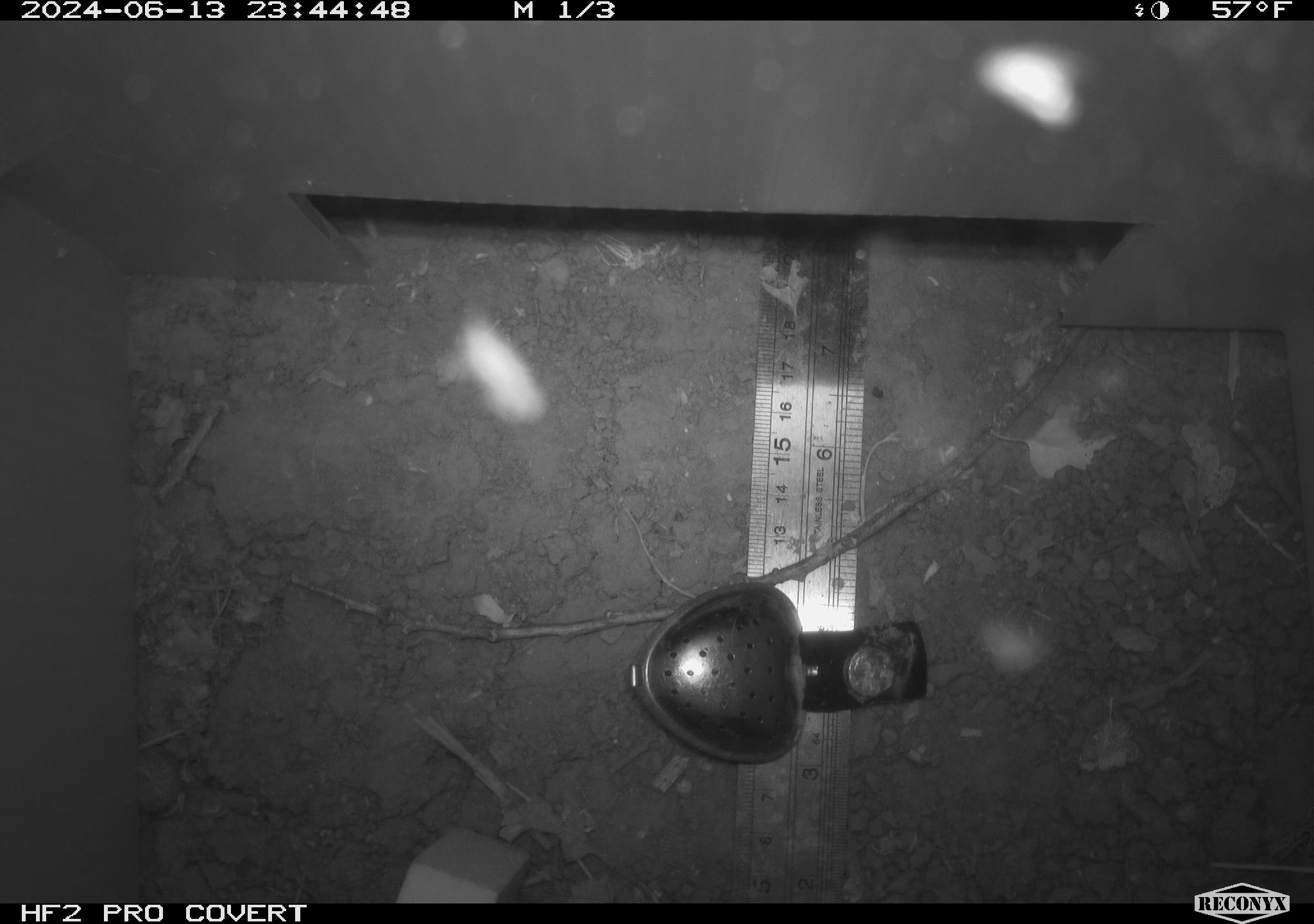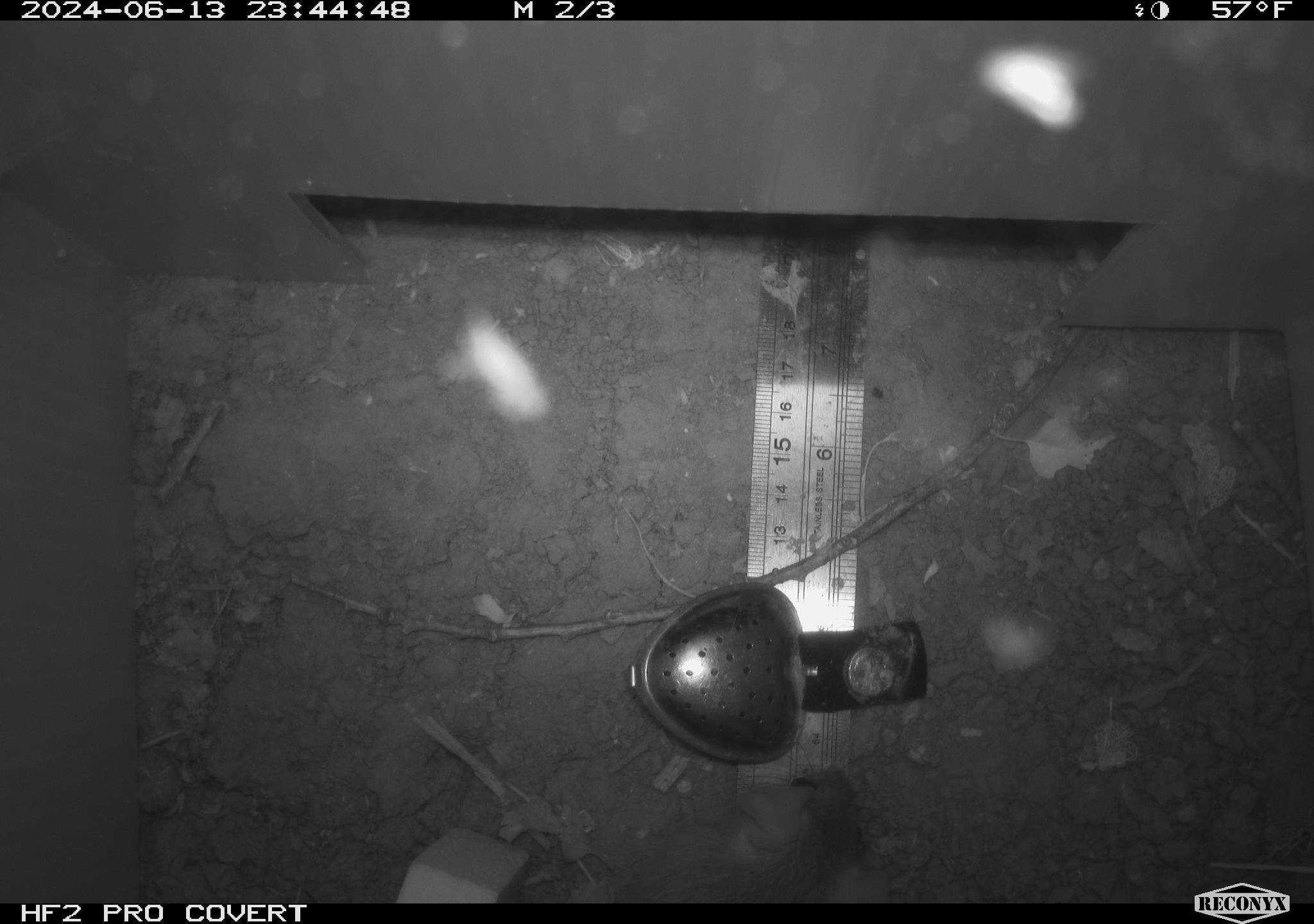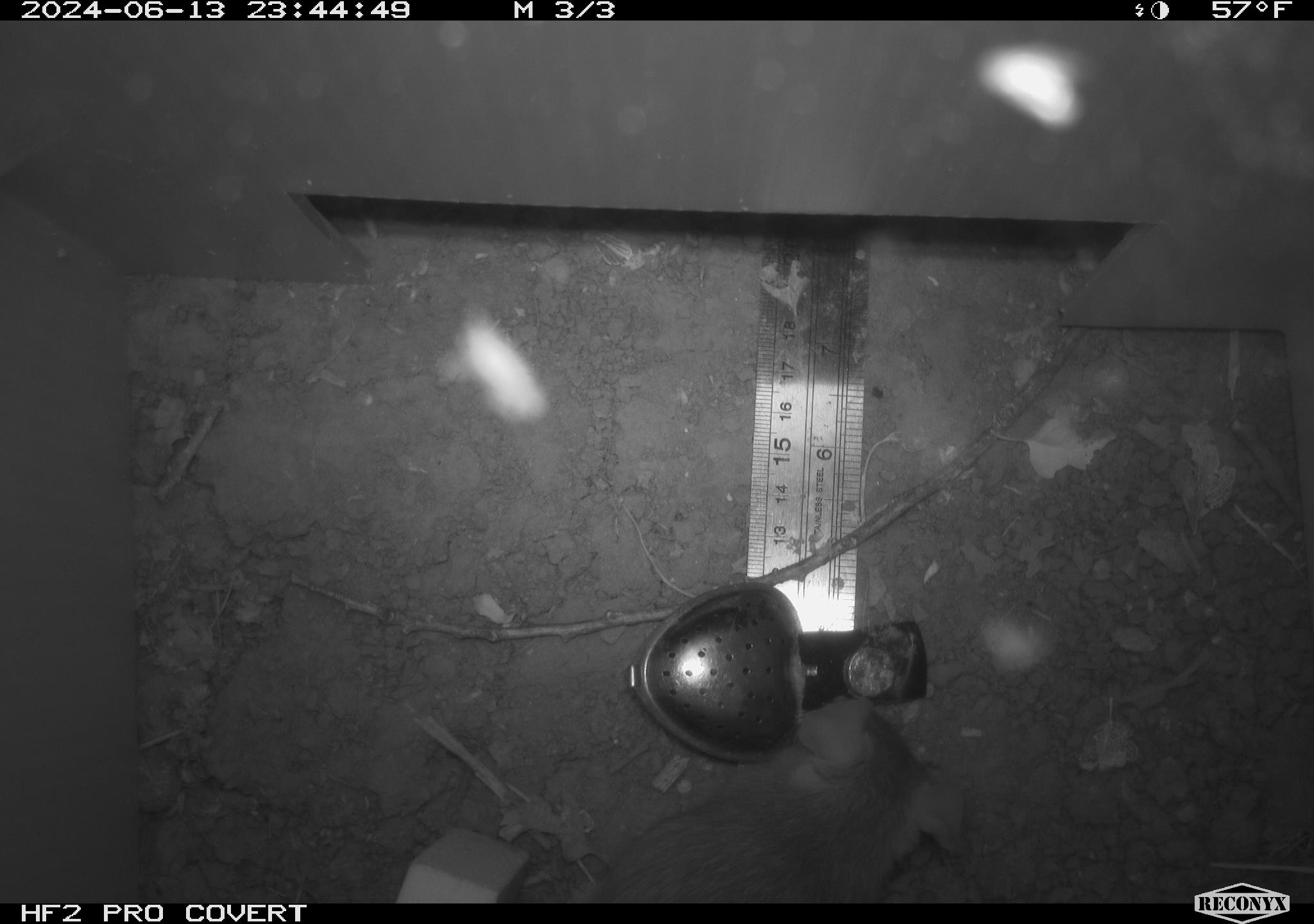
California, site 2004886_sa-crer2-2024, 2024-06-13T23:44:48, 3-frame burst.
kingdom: Animalia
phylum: Chordata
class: Mammalia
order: Rodentia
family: Muridae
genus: Rattus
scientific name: Rattus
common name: rat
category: rattus species